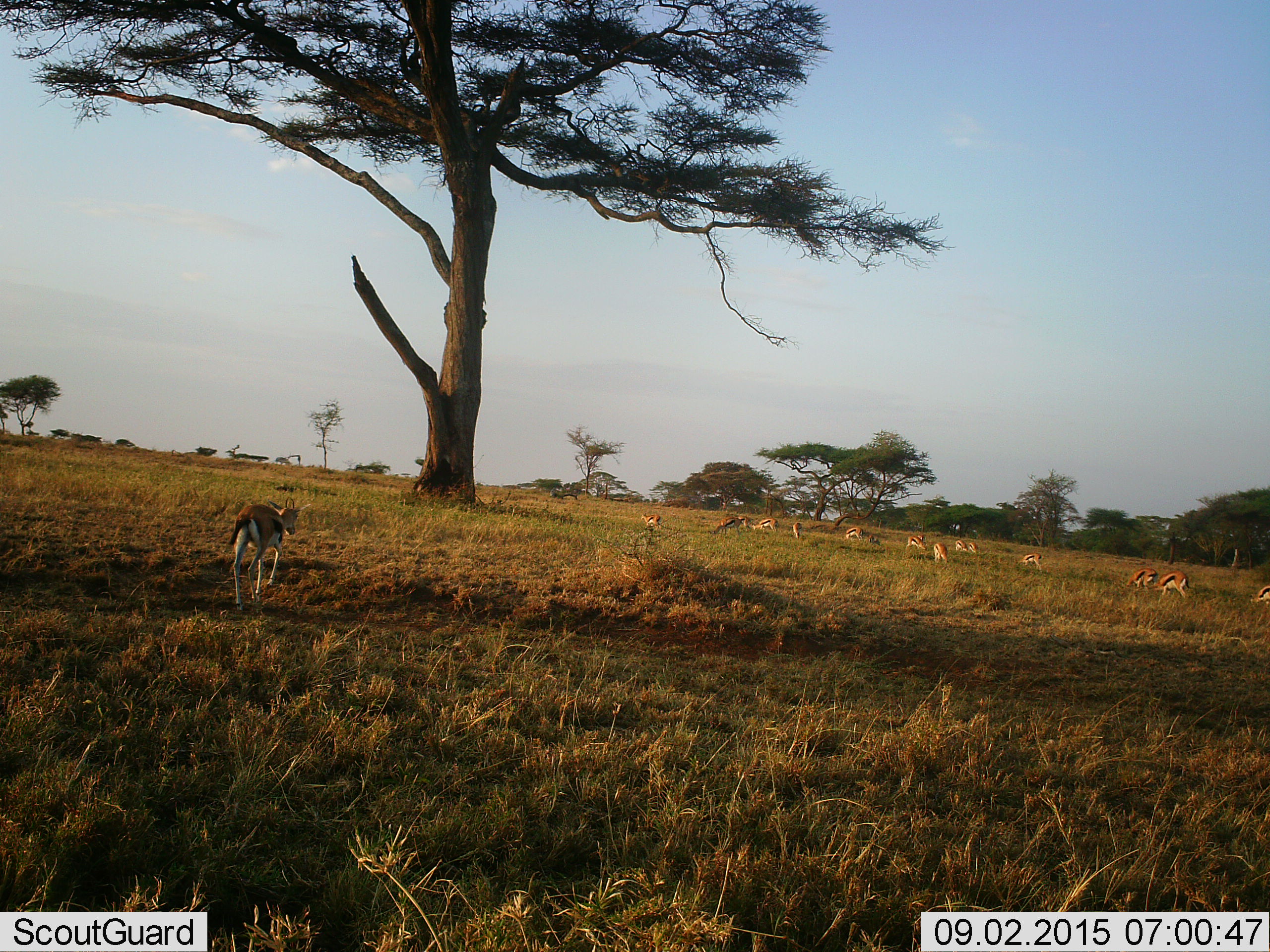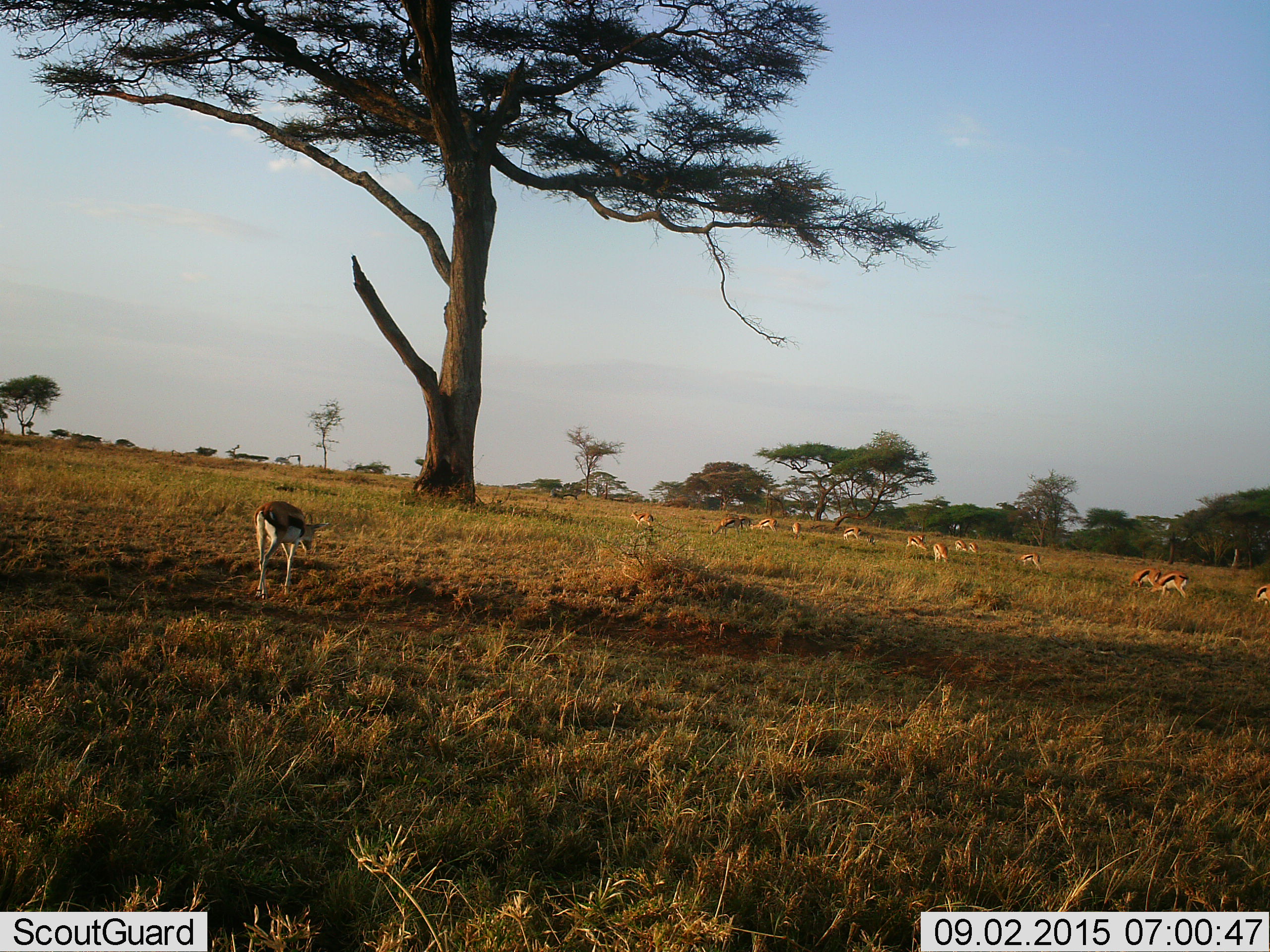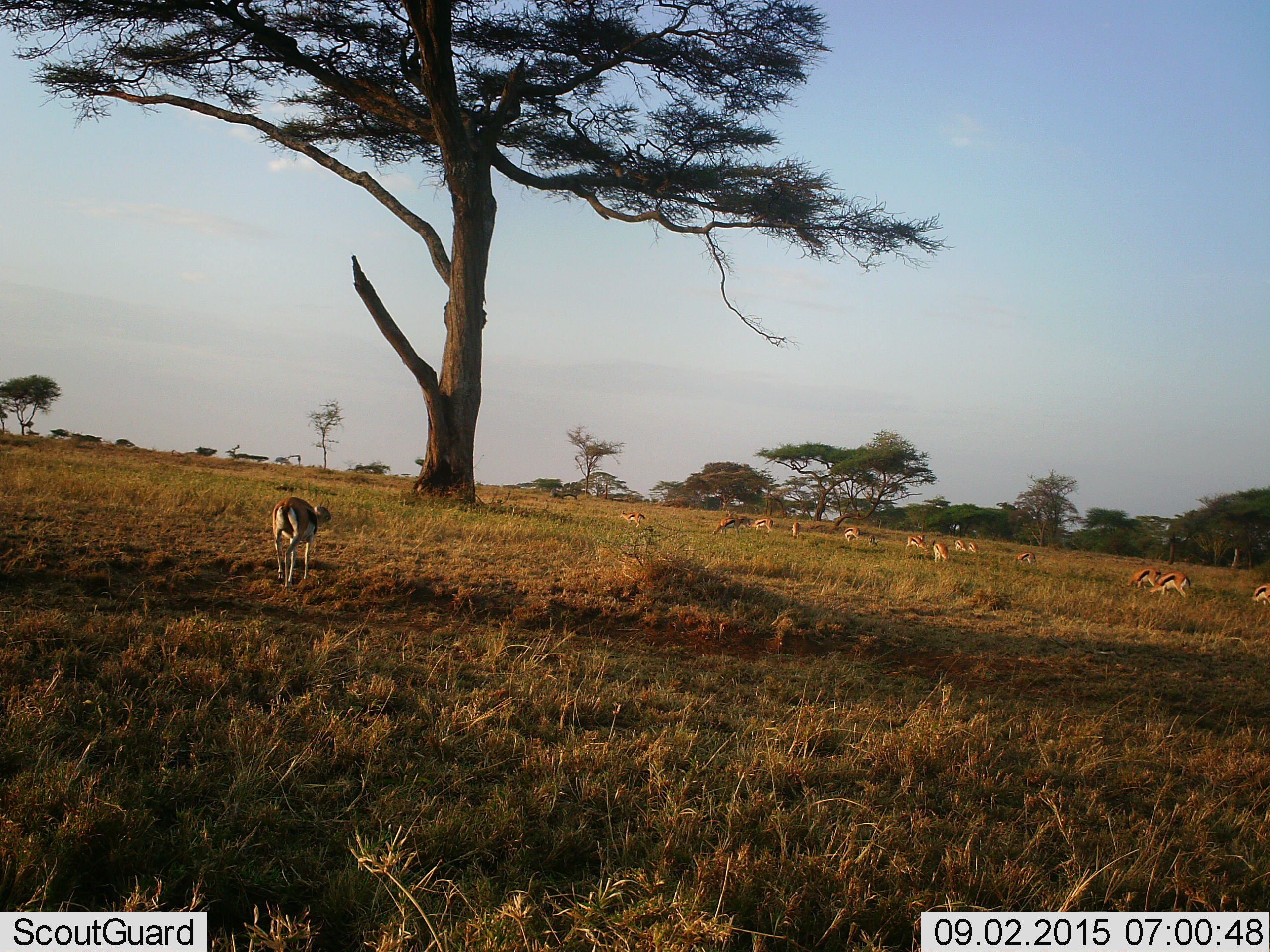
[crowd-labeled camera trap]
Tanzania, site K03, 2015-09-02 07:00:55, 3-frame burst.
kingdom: Animalia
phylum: Chordata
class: Mammalia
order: Artiodactyla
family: Bovidae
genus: Eudorcas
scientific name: Eudorcas thomsonii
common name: thomson's gazelle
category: gazellethomsons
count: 11-50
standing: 11%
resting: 0%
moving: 100%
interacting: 0%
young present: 11%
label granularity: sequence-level